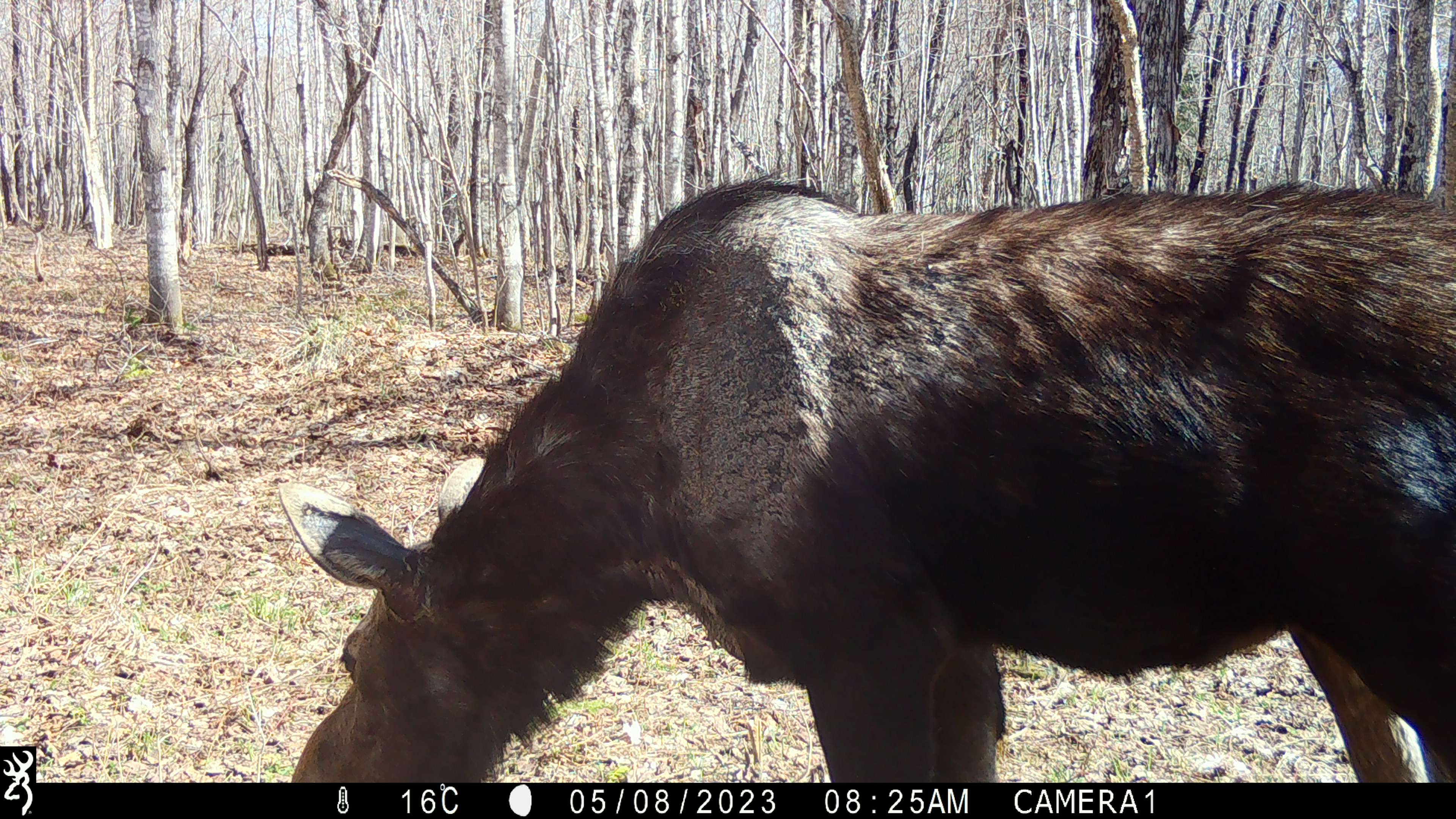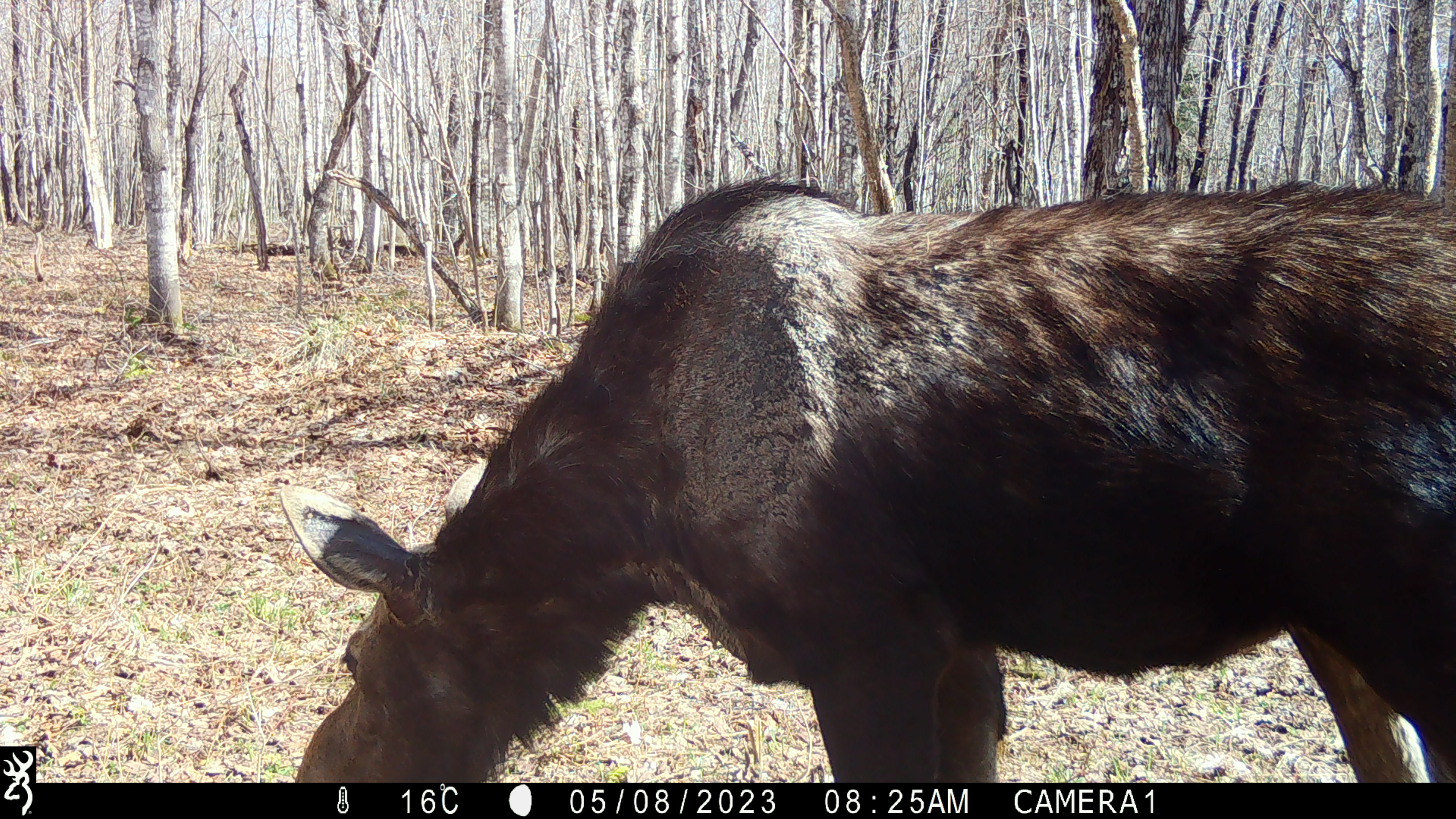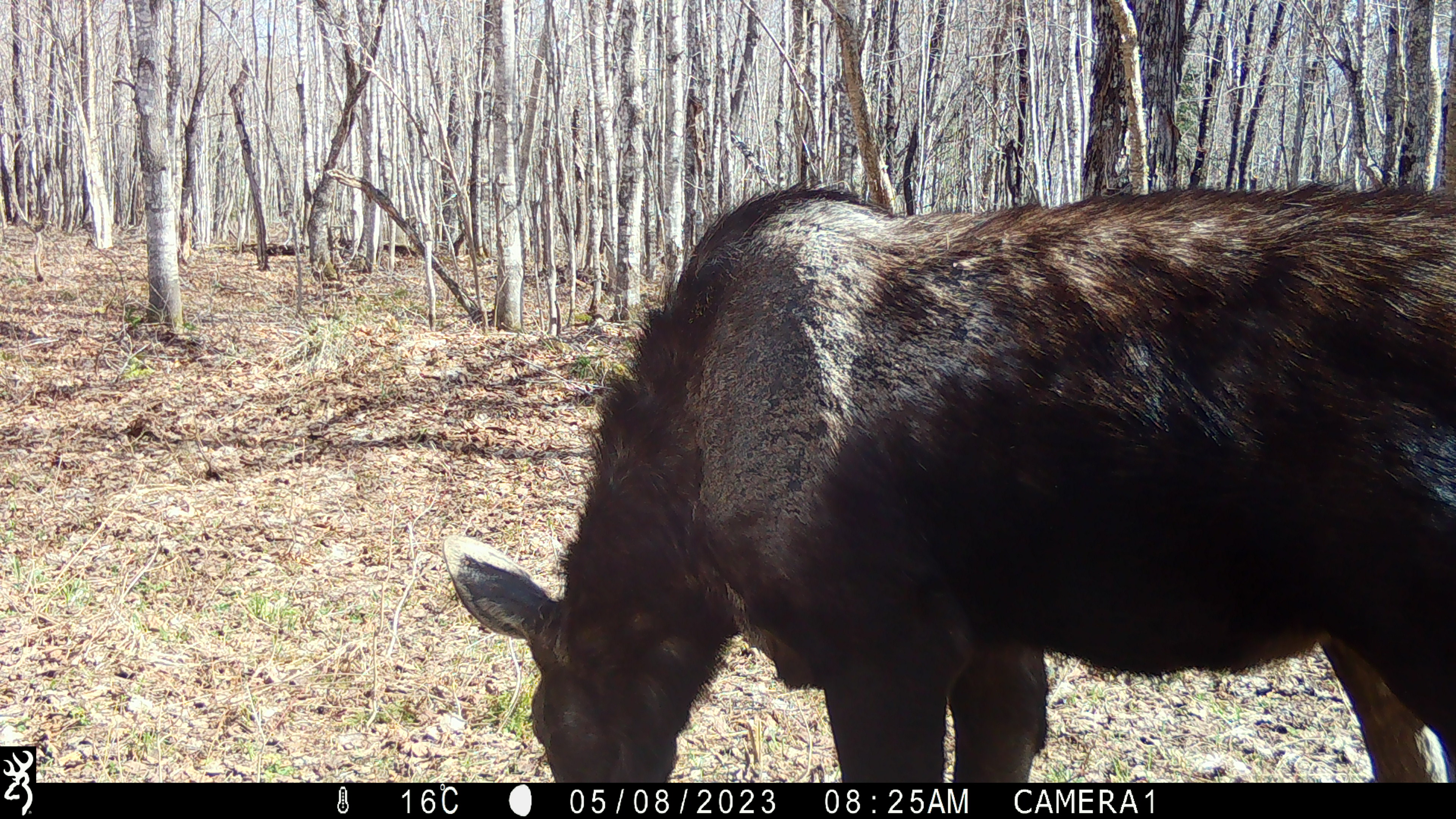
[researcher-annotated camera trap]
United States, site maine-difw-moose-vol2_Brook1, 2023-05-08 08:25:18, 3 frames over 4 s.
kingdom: Animalia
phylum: Chordata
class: Mammalia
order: Artiodactyla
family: Cervidae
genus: Alces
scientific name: Alces alces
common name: moose